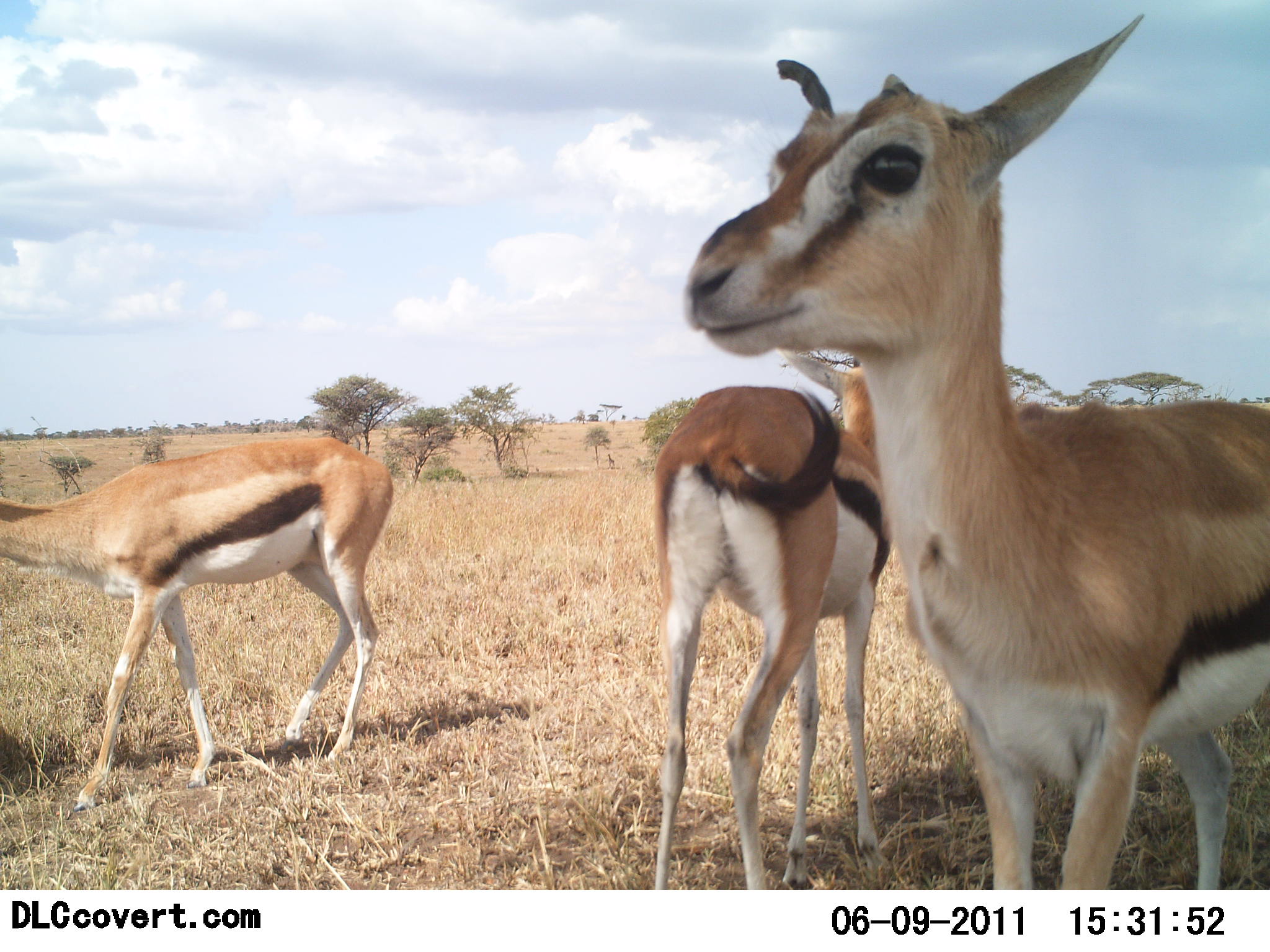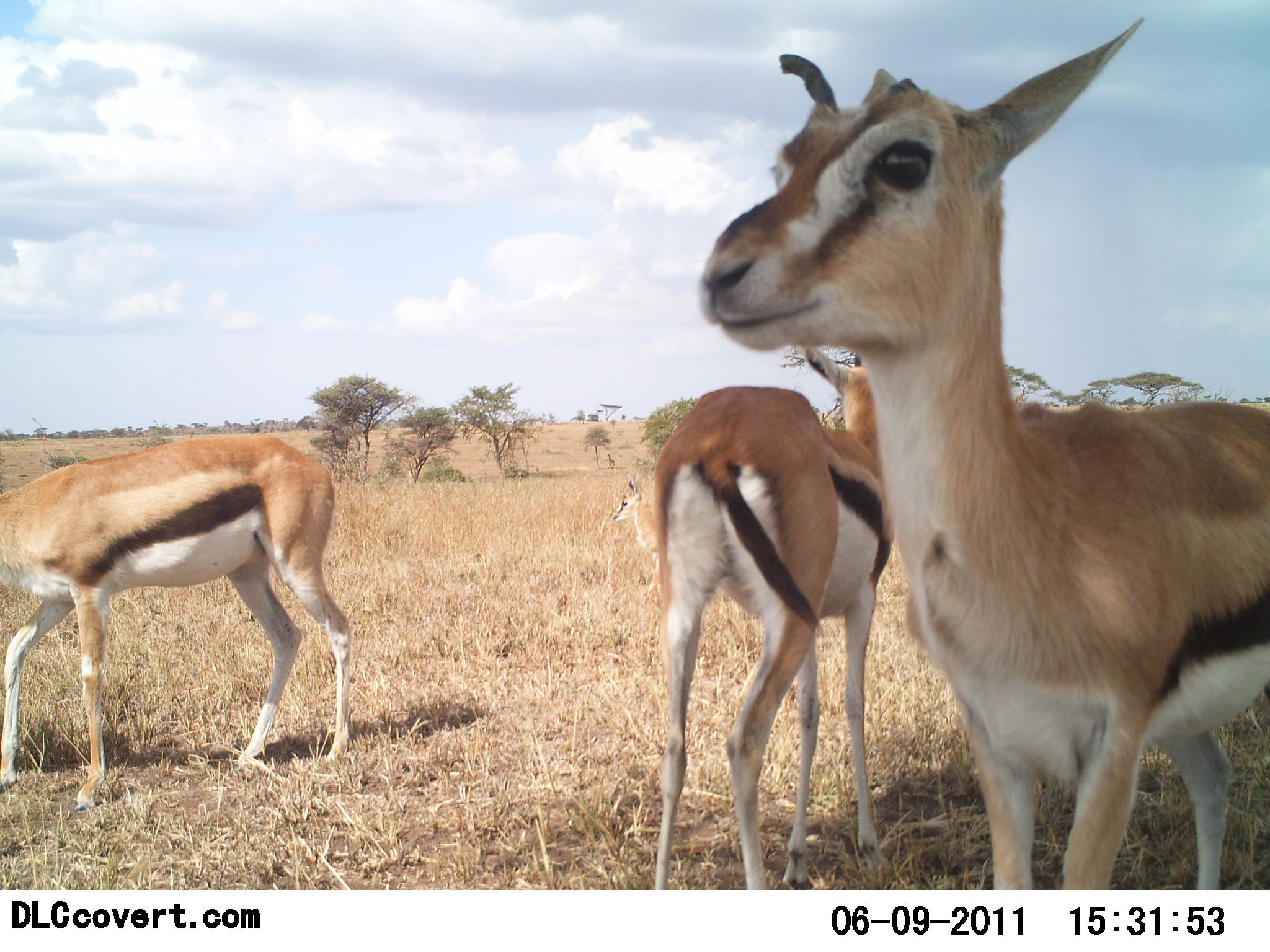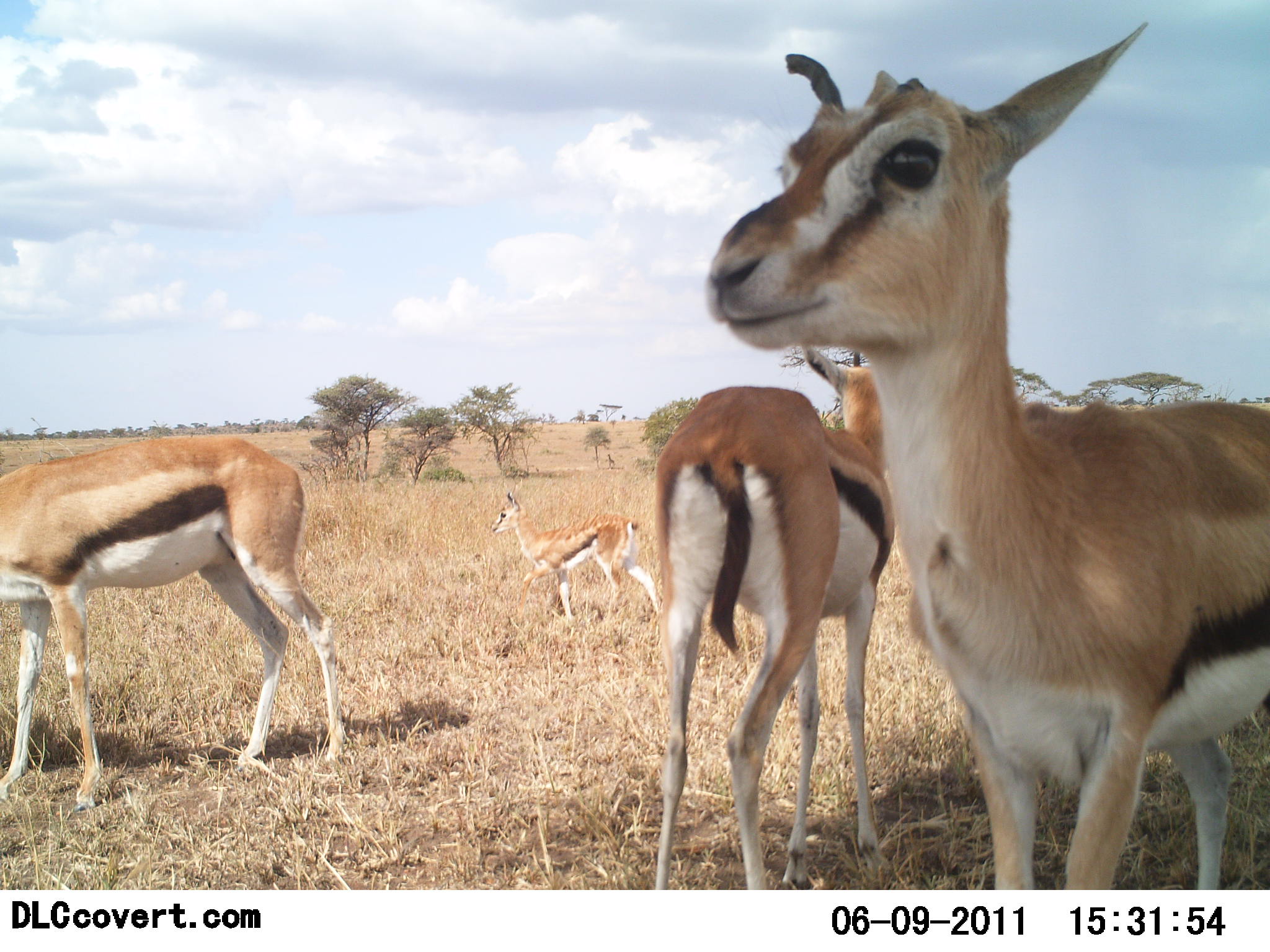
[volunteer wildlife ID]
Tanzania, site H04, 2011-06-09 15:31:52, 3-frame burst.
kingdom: Animalia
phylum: Chordata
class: Mammalia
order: Artiodactyla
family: Bovidae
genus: Eudorcas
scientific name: Eudorcas thomsonii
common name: thomson's gazelle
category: gazellethomsons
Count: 4.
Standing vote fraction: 82%.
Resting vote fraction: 0%.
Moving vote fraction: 64%.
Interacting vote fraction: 0%.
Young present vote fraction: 36%.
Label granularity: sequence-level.